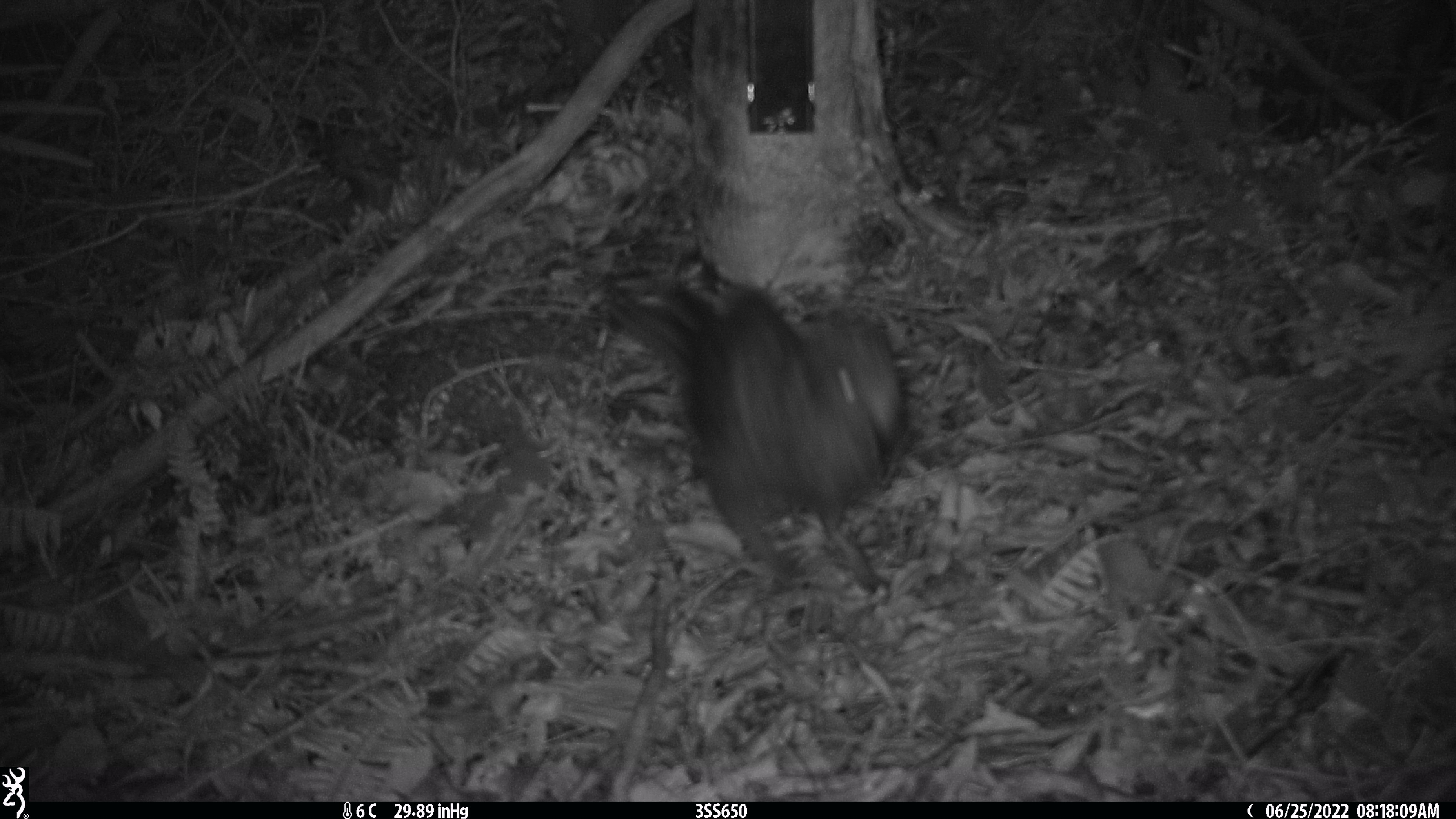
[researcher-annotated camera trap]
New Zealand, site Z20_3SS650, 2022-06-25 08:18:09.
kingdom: Animalia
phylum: Chordata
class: Aves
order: Psittaciformes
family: Strigopidae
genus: Nestor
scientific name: Nestor notabilis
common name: kea